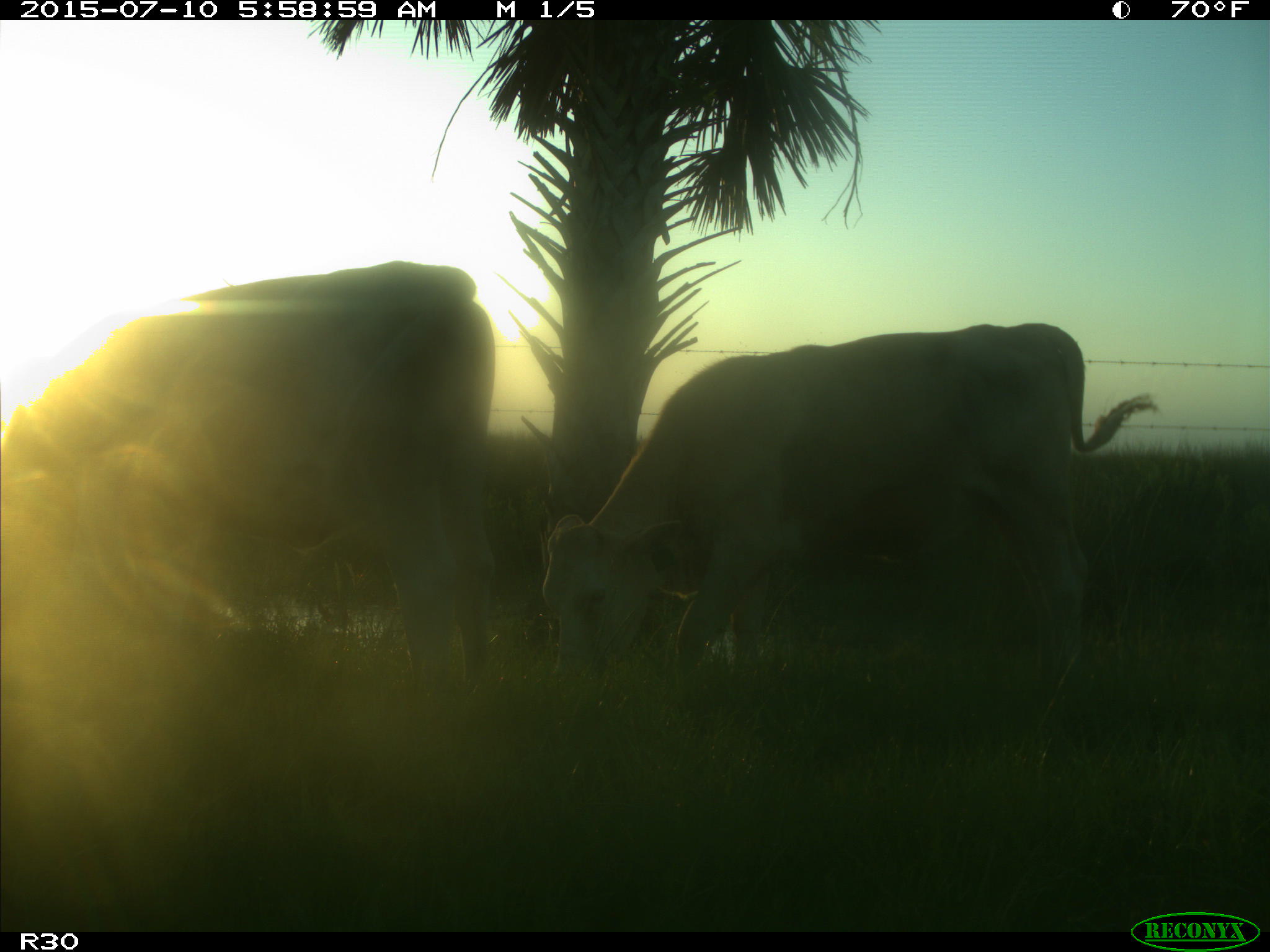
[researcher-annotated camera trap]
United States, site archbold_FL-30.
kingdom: Animalia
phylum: Chordata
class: Mammalia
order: Artiodactyla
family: Bovidae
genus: Bos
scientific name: Bos taurus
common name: domestic cow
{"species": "Bos taurus (domestic cow)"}